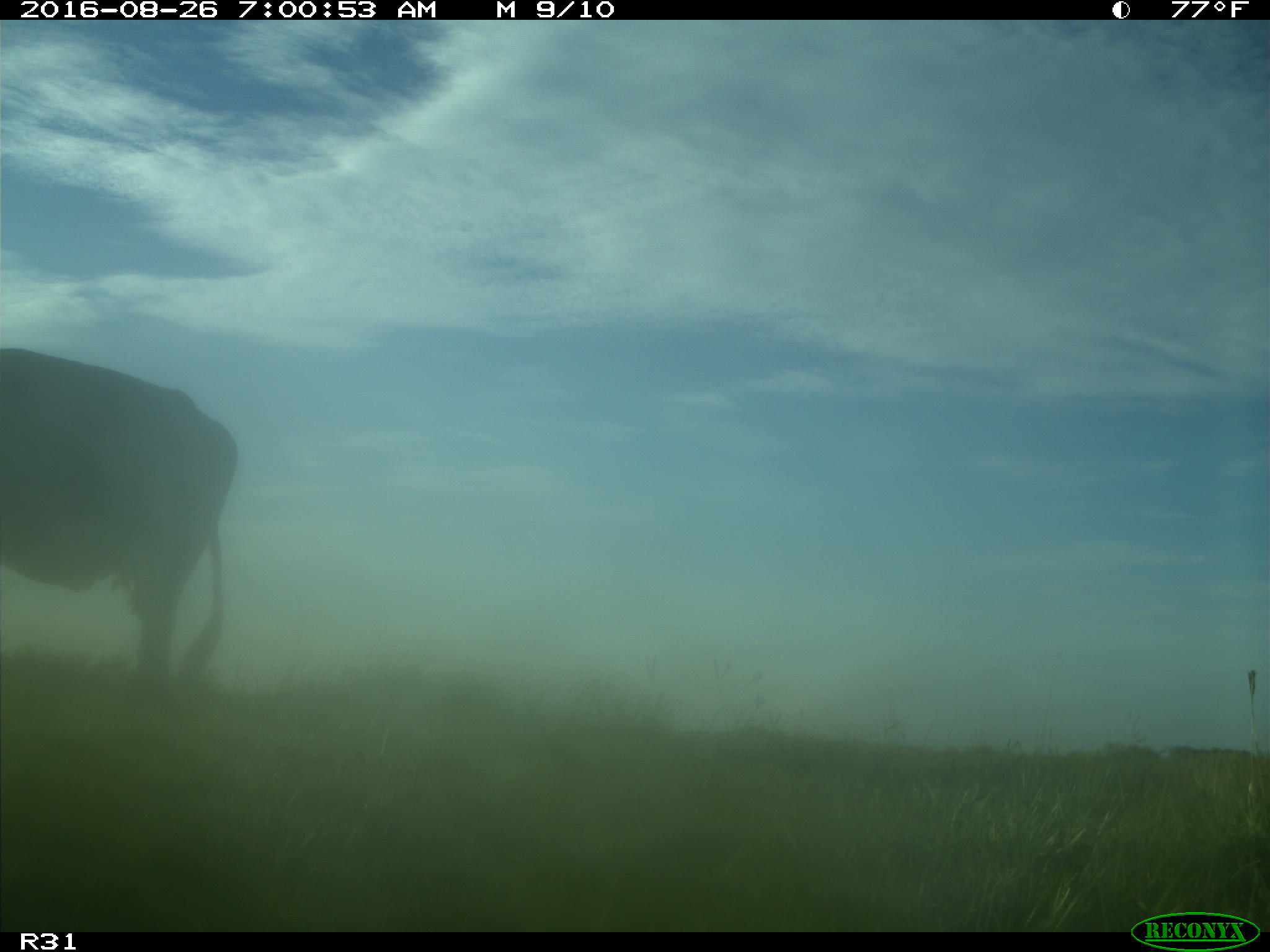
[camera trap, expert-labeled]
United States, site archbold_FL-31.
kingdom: Animalia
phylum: Chordata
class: Mammalia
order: Artiodactyla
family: Bovidae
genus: Bos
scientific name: Bos taurus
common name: domestic cow